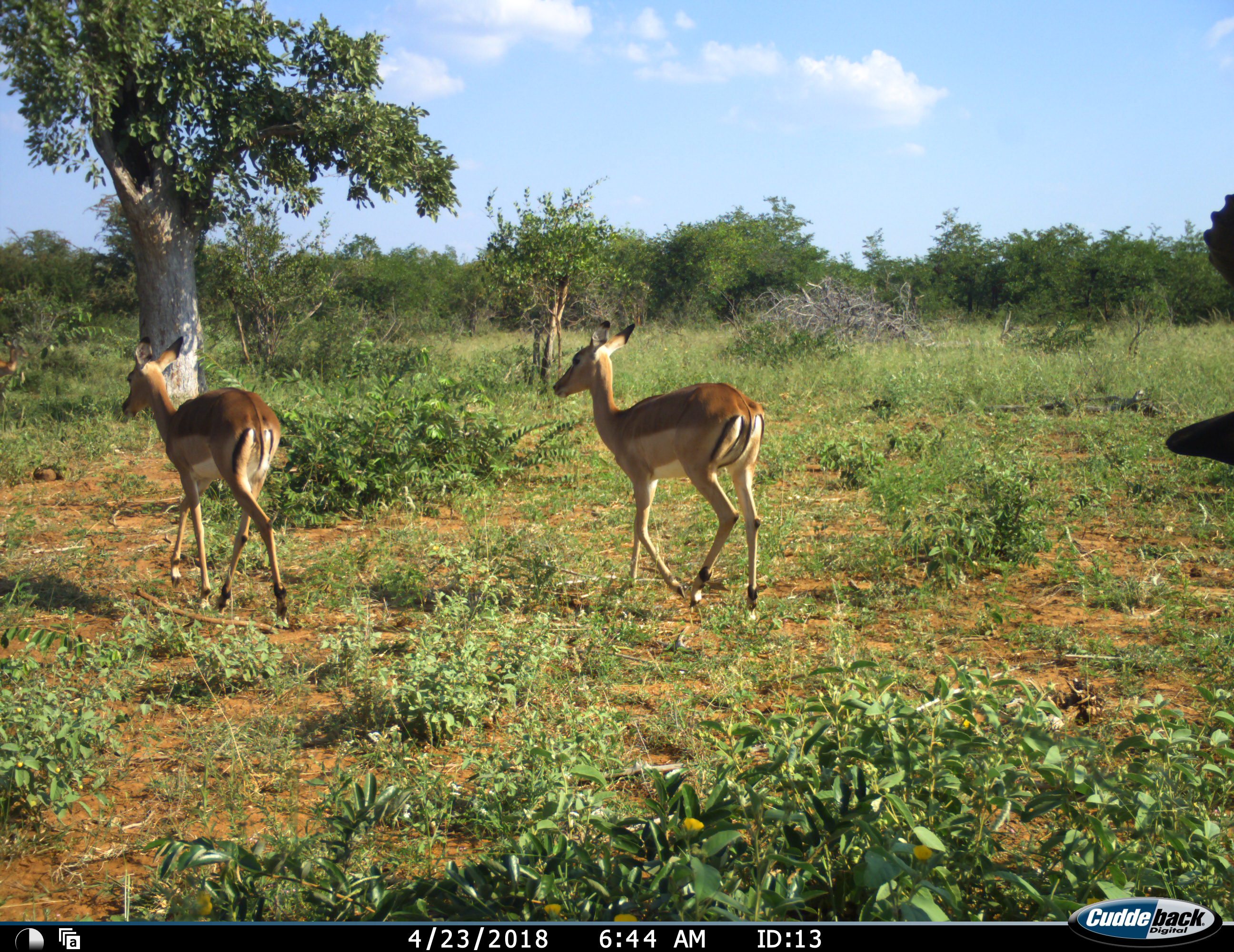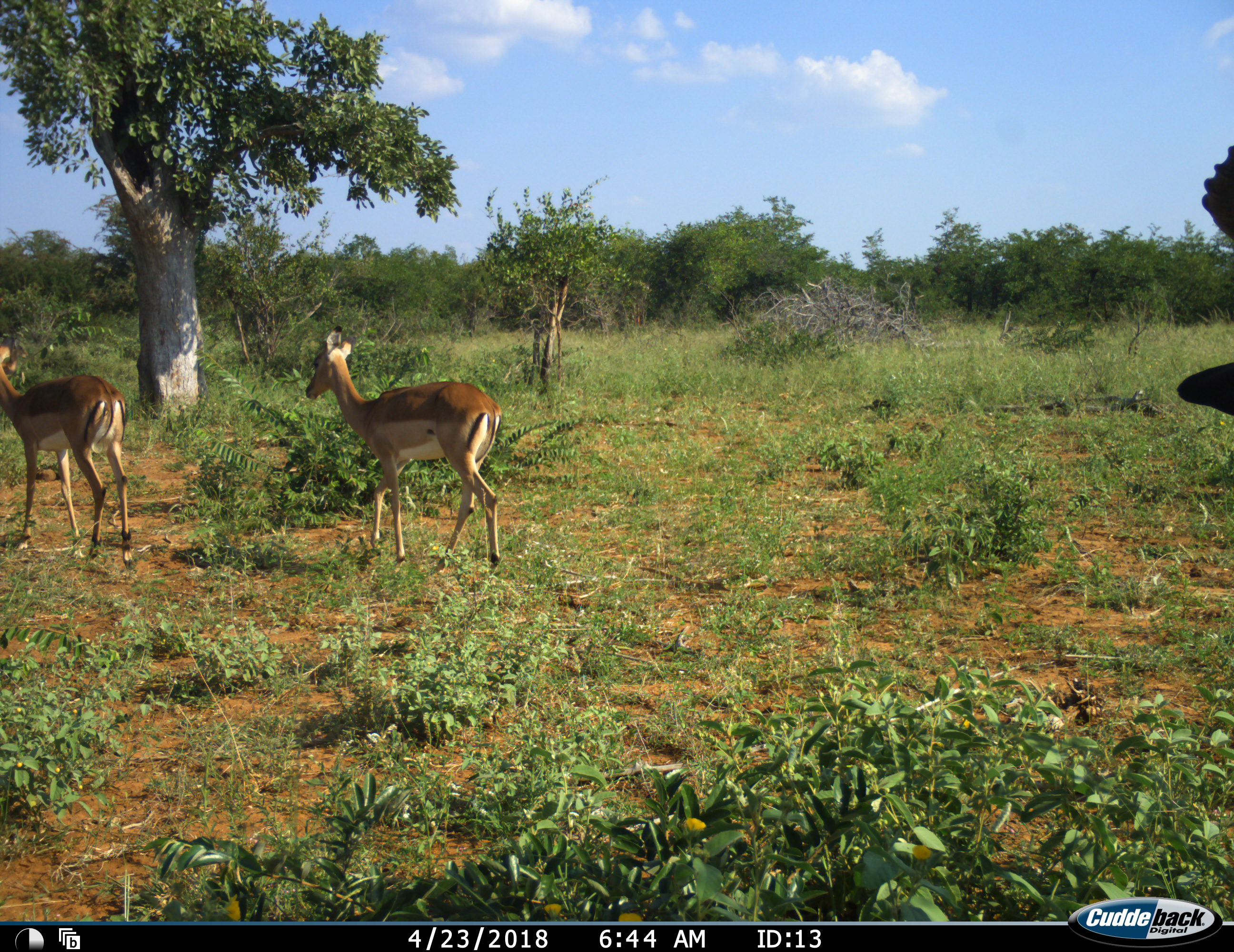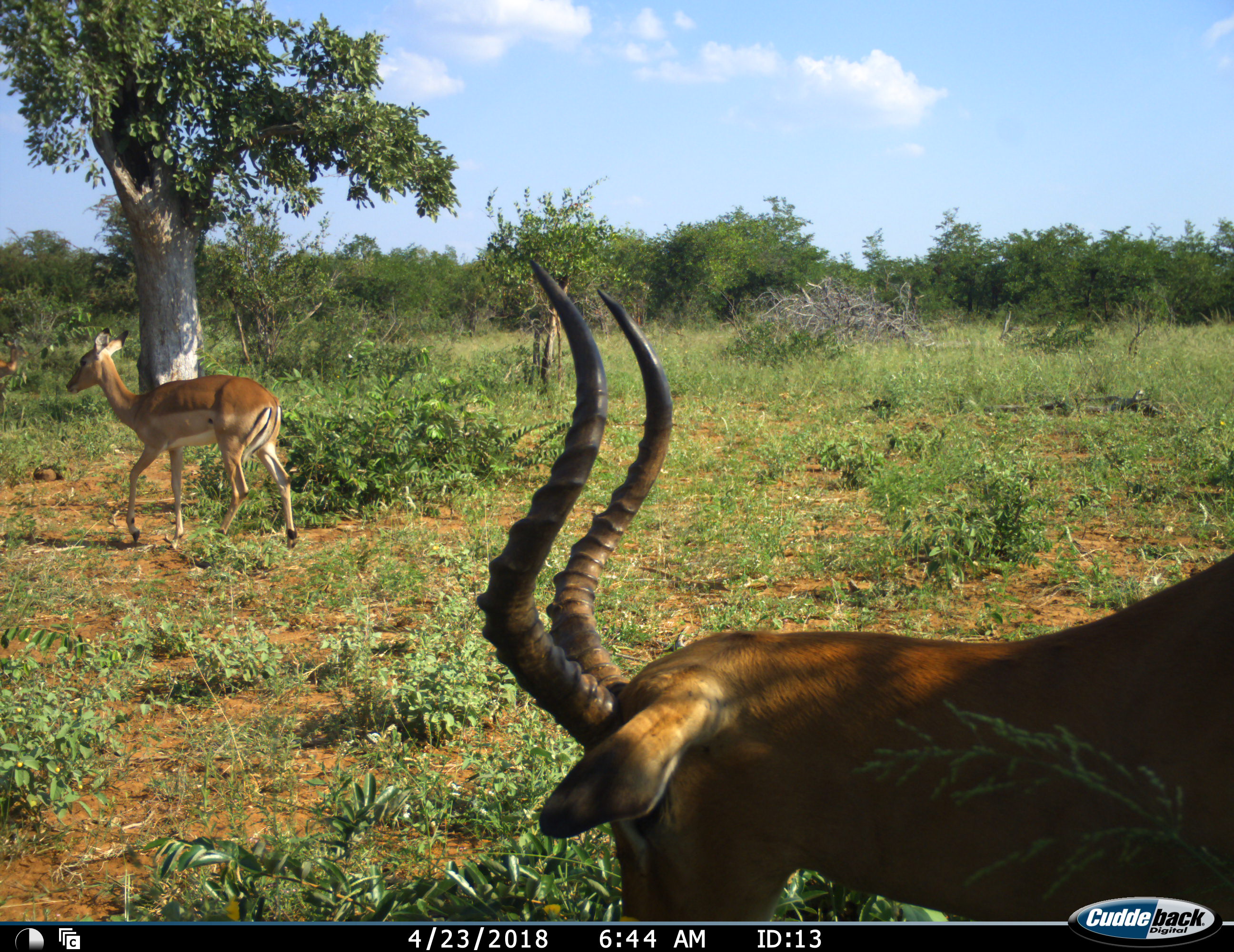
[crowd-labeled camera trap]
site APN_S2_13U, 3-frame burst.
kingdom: Animalia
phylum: Chordata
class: Mammalia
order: Artiodactyla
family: Bovidae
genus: Aepyceros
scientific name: Aepyceros melampus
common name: impala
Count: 3.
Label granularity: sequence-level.